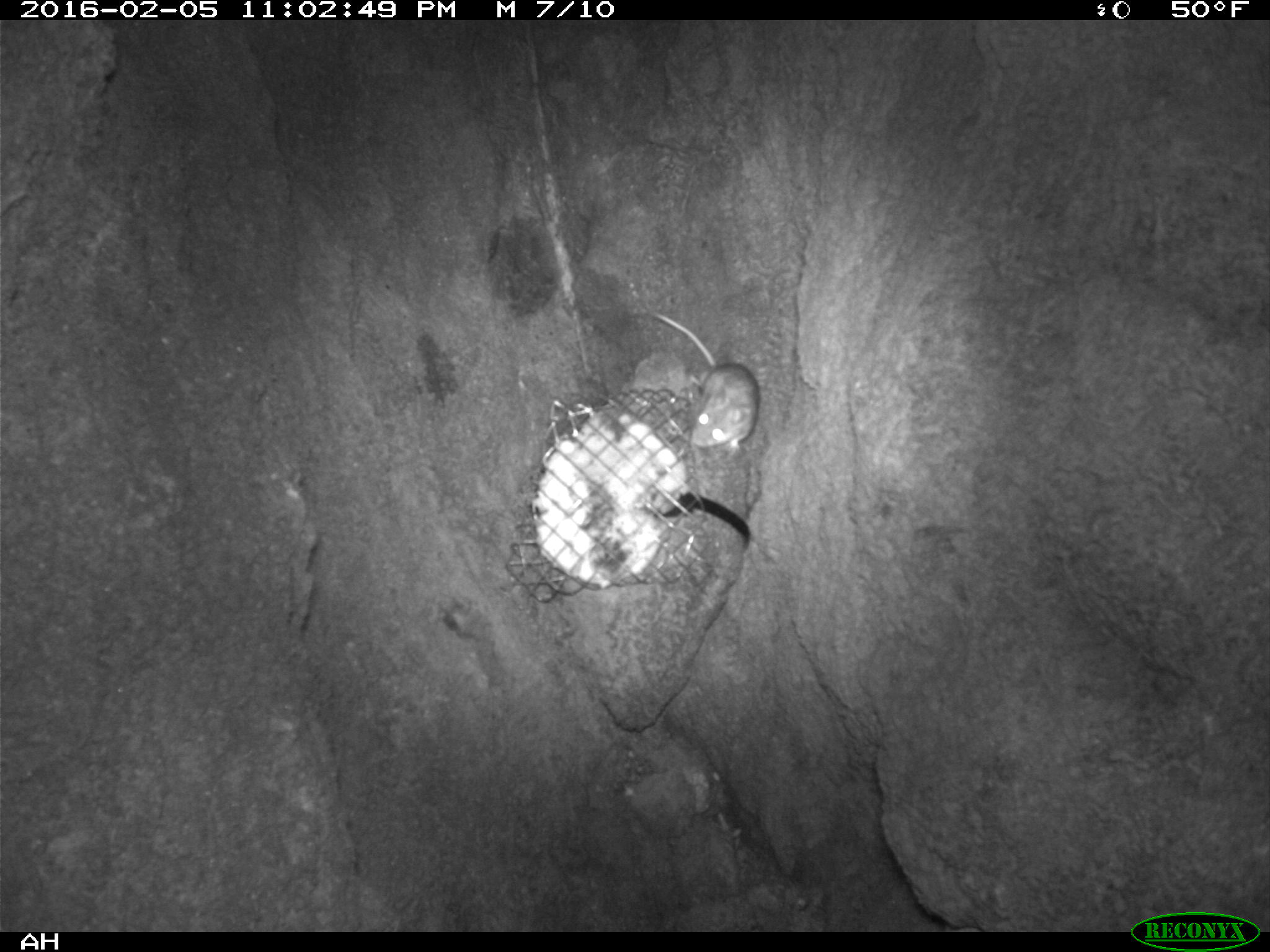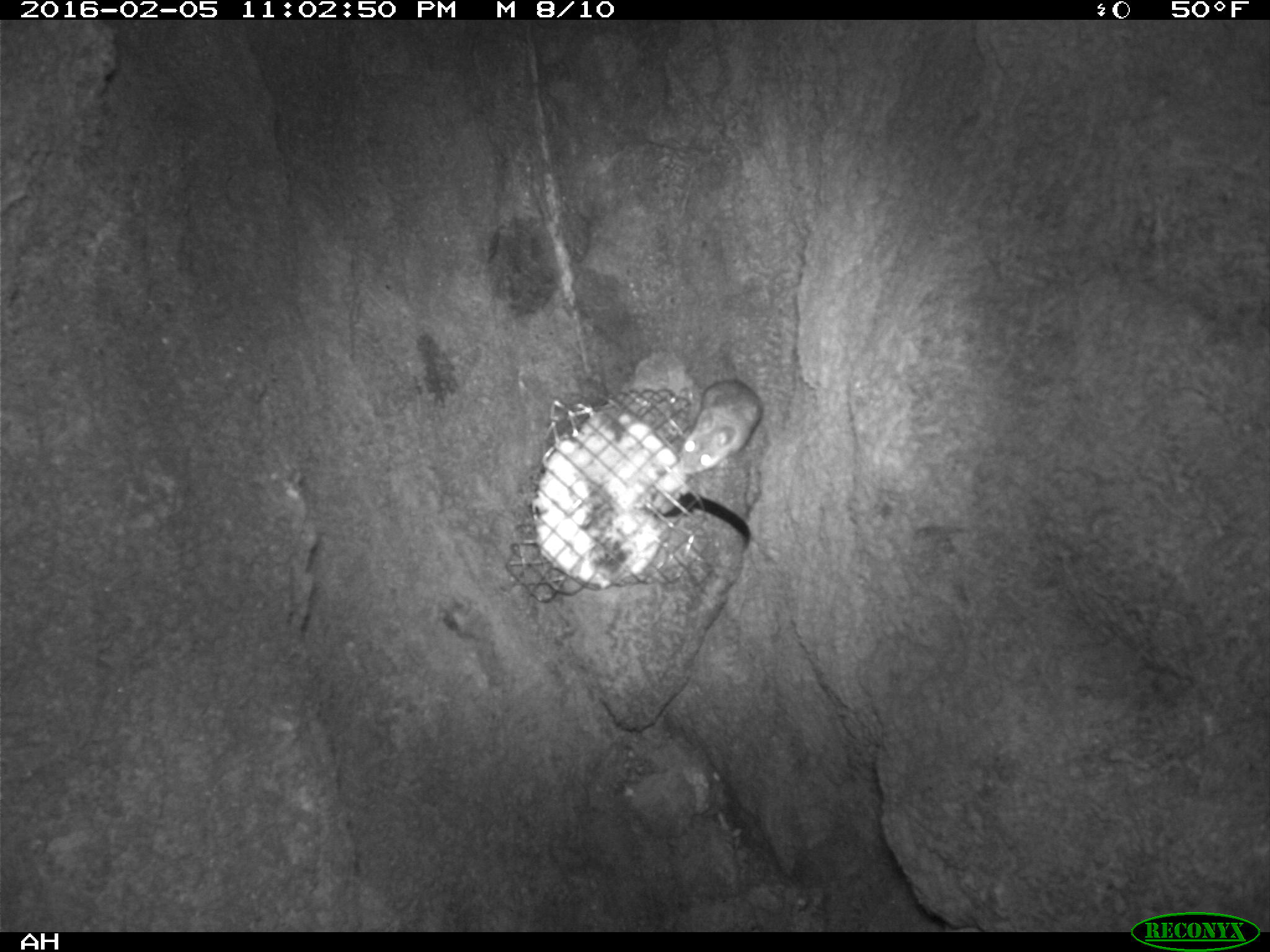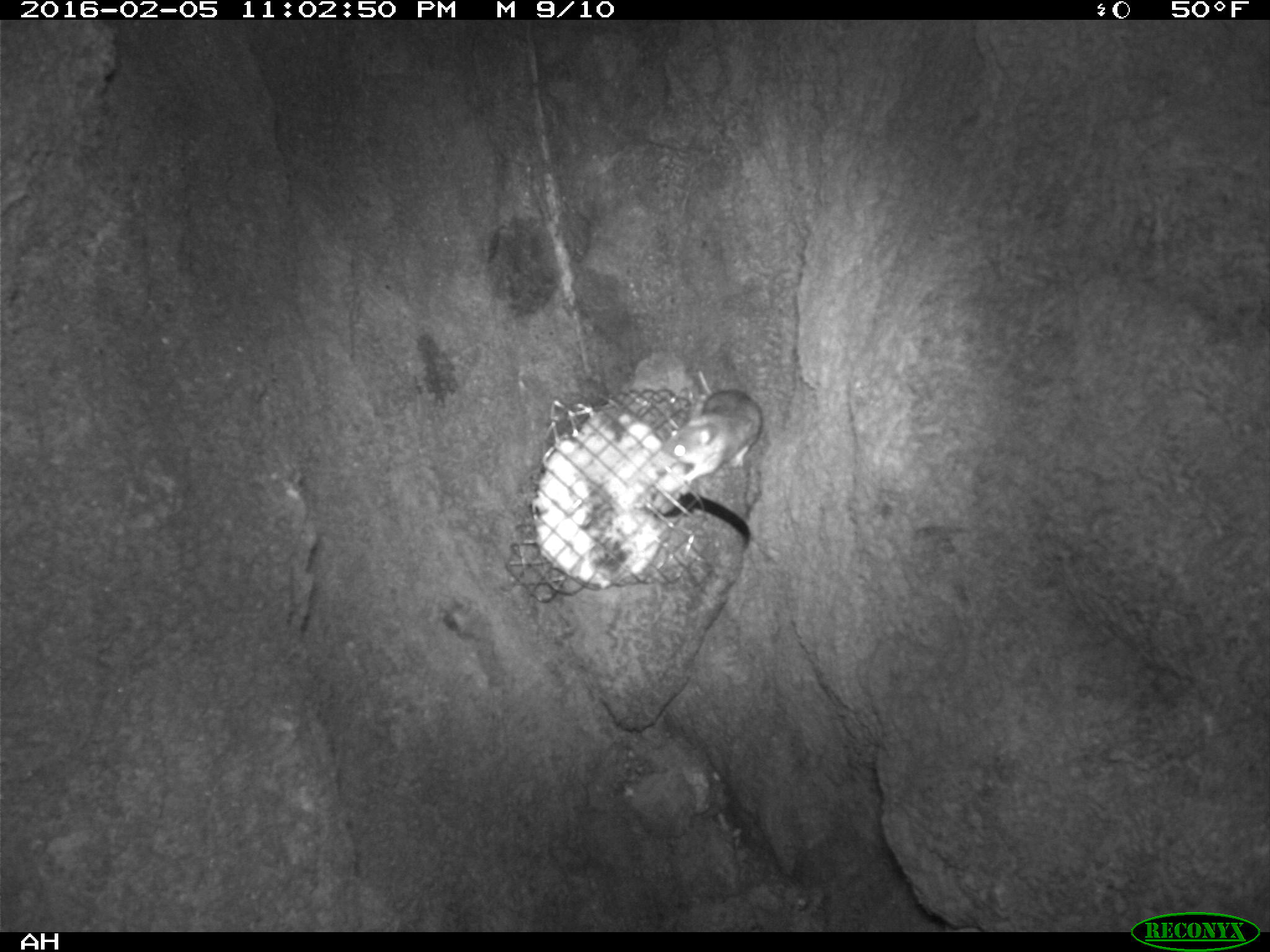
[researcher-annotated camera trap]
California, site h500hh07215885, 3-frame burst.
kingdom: Animalia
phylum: Chordata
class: Mammalia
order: Rodentia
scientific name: Rodentia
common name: rodent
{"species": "rodent (Rodentia)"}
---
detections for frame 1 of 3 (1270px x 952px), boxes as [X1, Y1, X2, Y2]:
rodent: [646, 304, 758, 454]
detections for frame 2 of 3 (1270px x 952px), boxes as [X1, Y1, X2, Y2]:
rodent: [678, 379, 765, 475]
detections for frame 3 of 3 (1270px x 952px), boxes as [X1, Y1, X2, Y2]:
rodent: [665, 389, 762, 478]